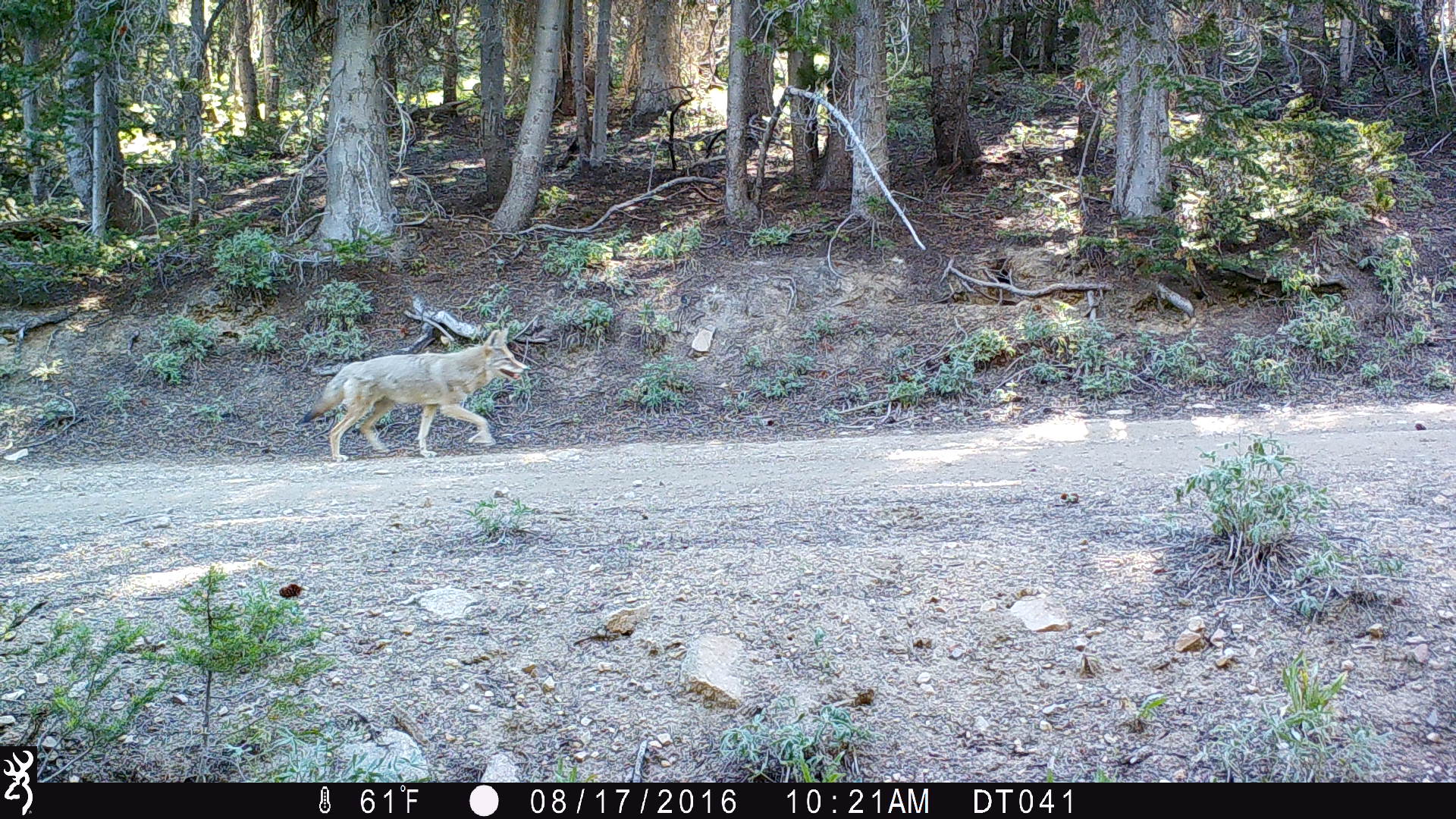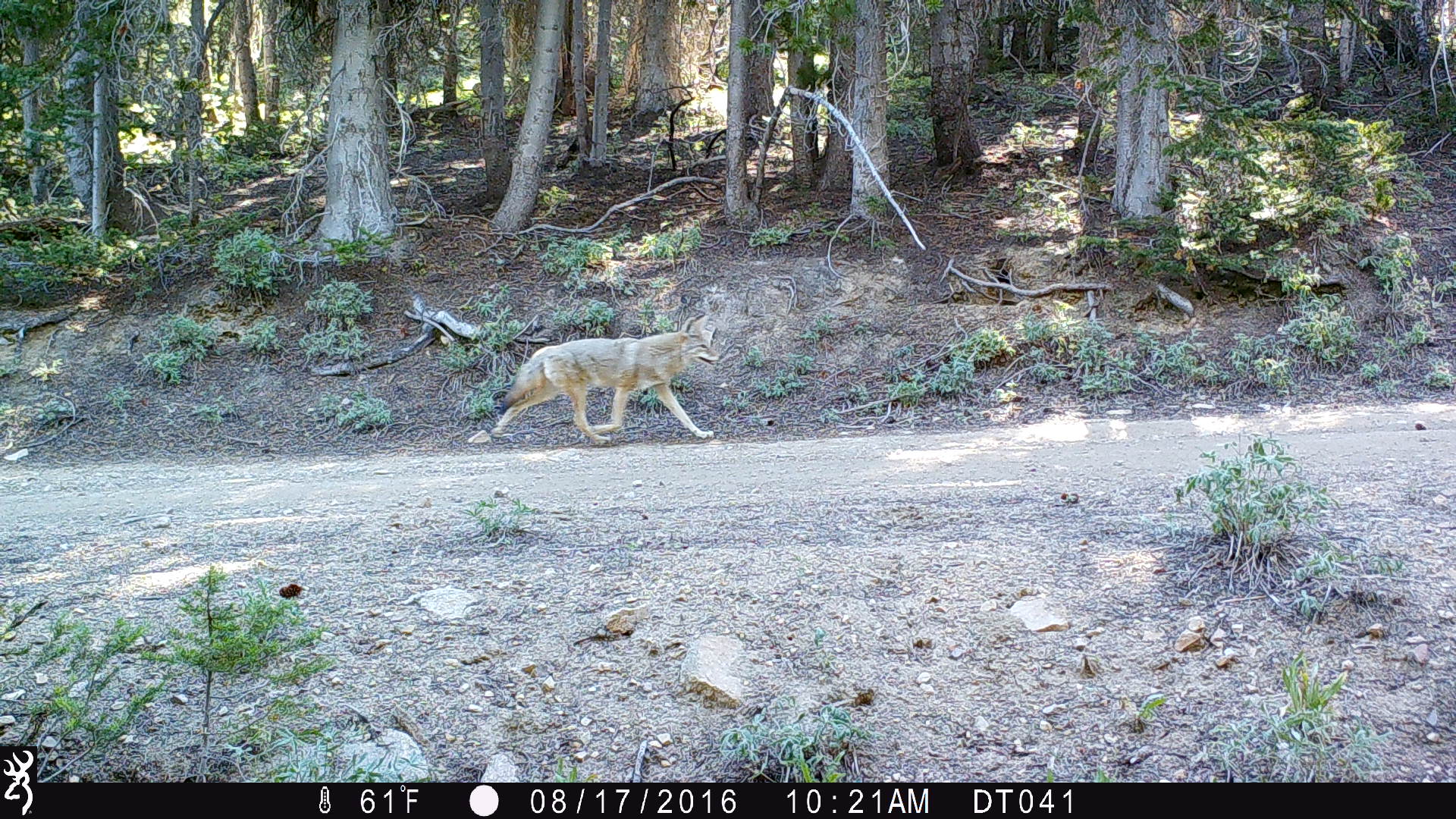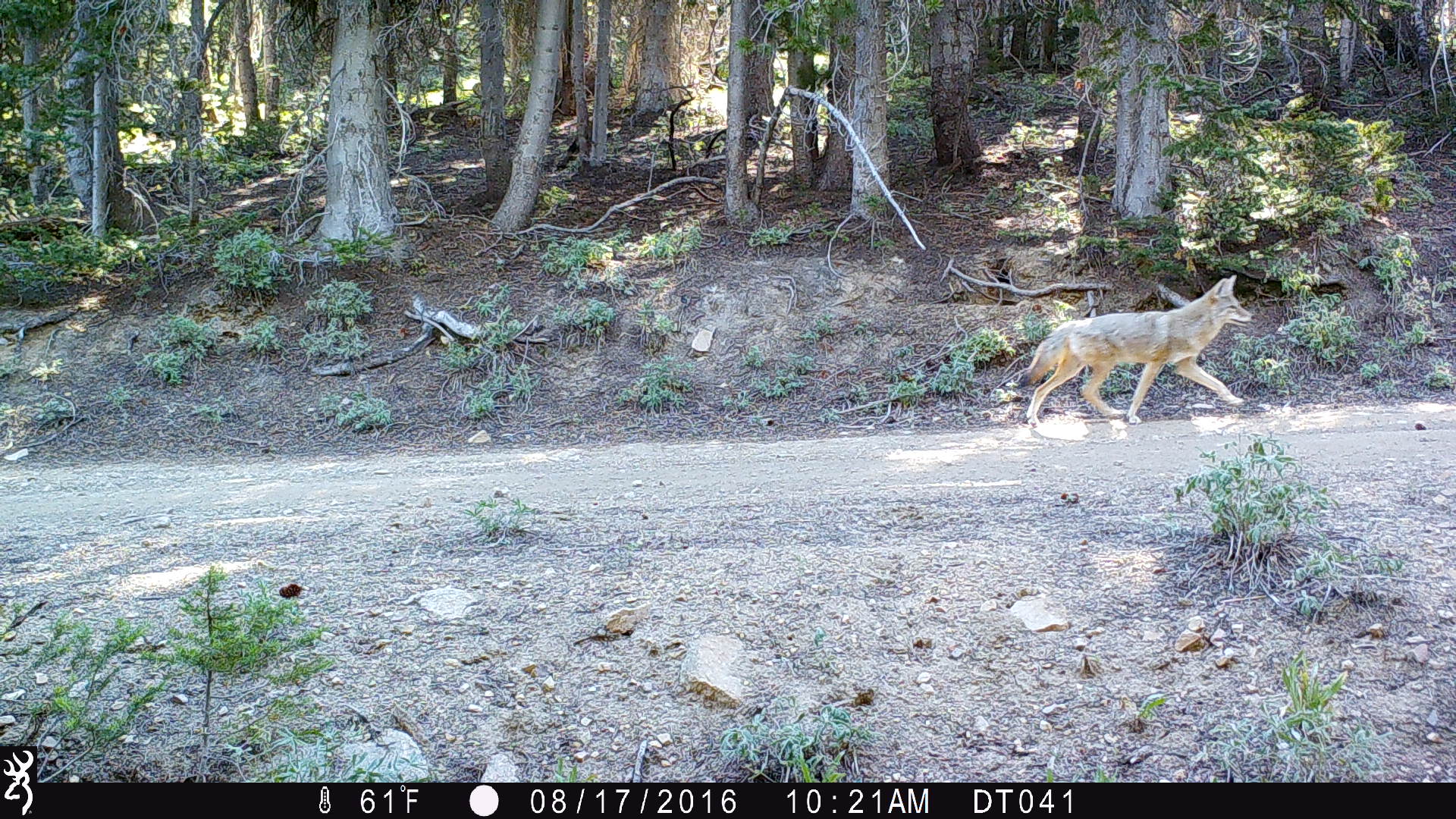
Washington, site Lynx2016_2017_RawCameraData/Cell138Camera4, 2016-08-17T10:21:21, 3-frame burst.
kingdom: Animalia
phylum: Chordata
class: Mammalia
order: Carnivora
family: Canidae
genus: Canis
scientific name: Canis latrans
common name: coyote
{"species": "Canis latrans (coyote)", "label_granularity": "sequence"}